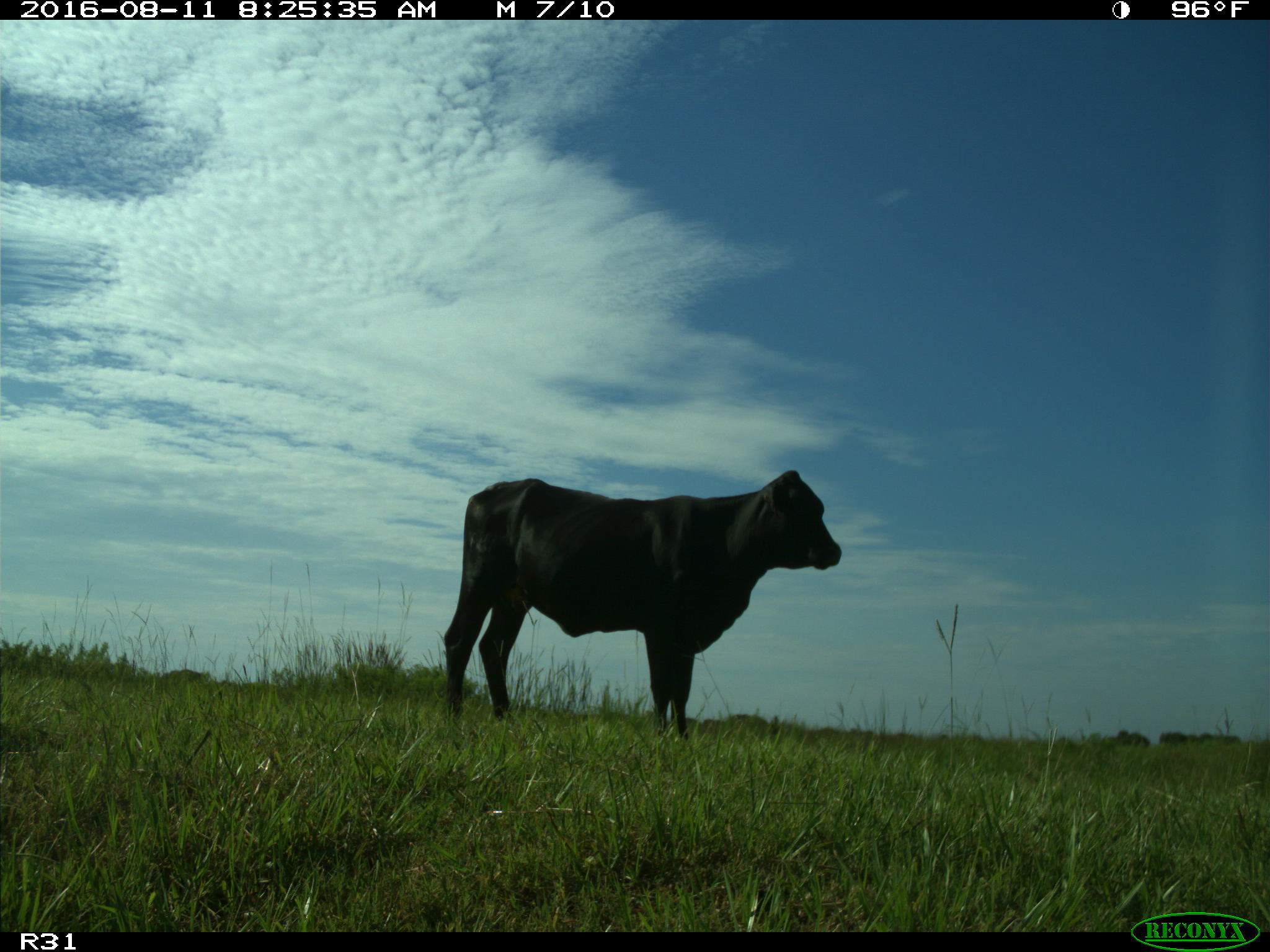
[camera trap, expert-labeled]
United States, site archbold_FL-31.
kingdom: Animalia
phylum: Chordata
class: Mammalia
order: Artiodactyla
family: Bovidae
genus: Bos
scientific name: Bos taurus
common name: domestic cow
Bos taurus (domestic cow).